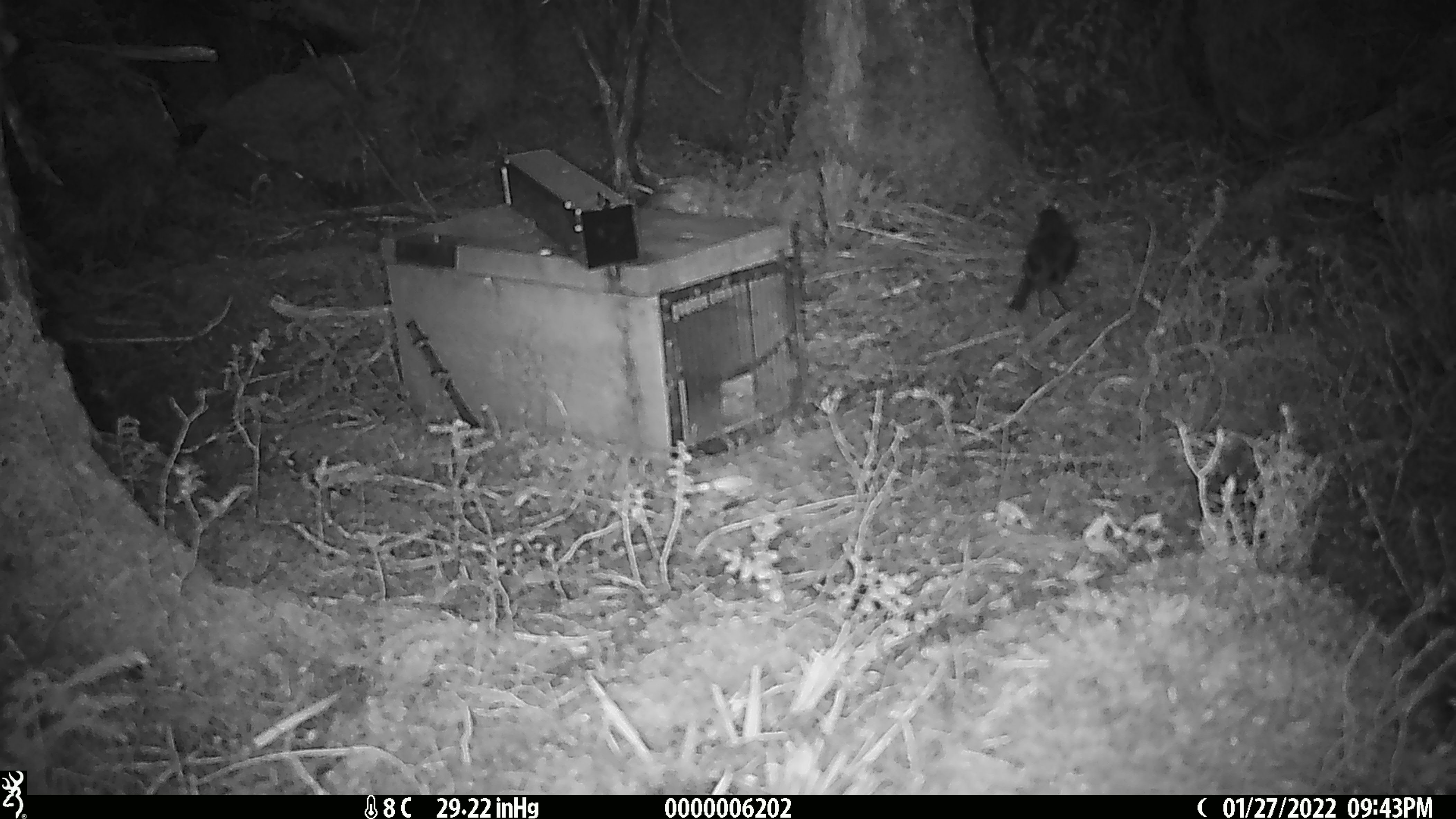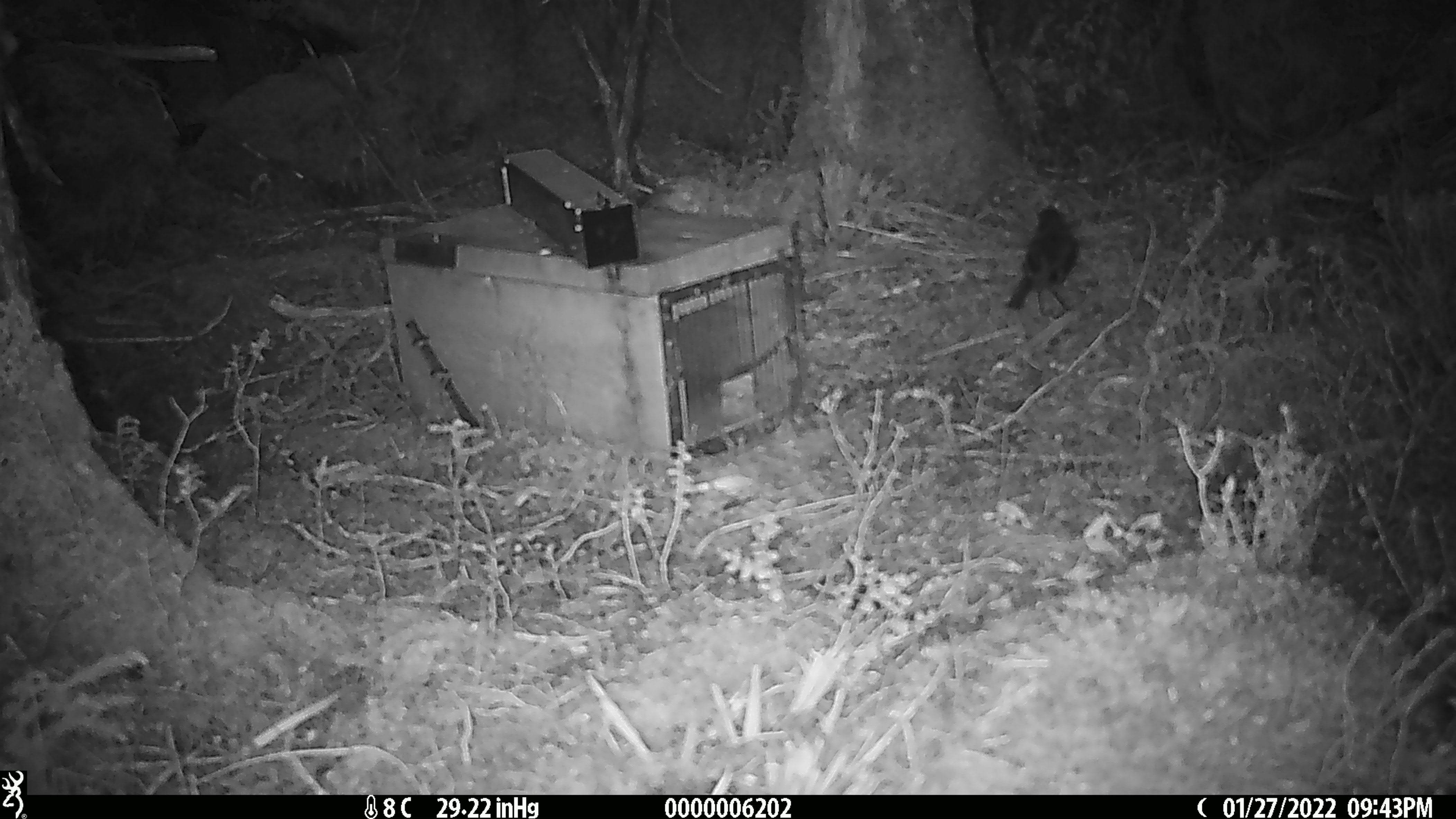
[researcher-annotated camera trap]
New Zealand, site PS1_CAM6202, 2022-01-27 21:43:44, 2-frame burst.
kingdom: Animalia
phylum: Chordata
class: Aves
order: Passeriformes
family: Petroicidae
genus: Petroica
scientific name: Petroica australis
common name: new zealand robin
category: robin